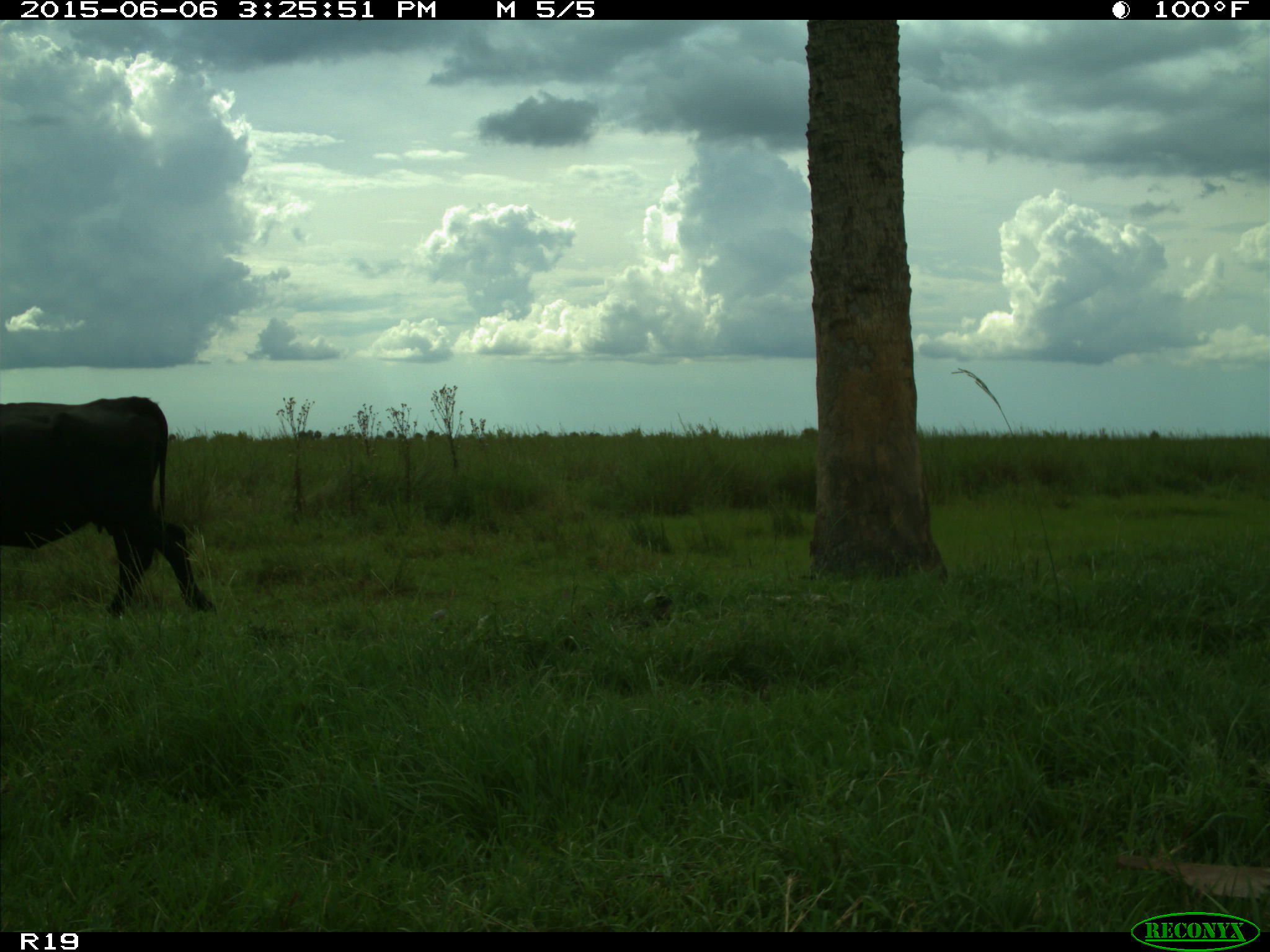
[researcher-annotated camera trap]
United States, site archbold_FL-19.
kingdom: Animalia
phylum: Chordata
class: Mammalia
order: Artiodactyla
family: Bovidae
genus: Bos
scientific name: Bos taurus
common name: domestic cow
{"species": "Bos taurus (domestic cow)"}